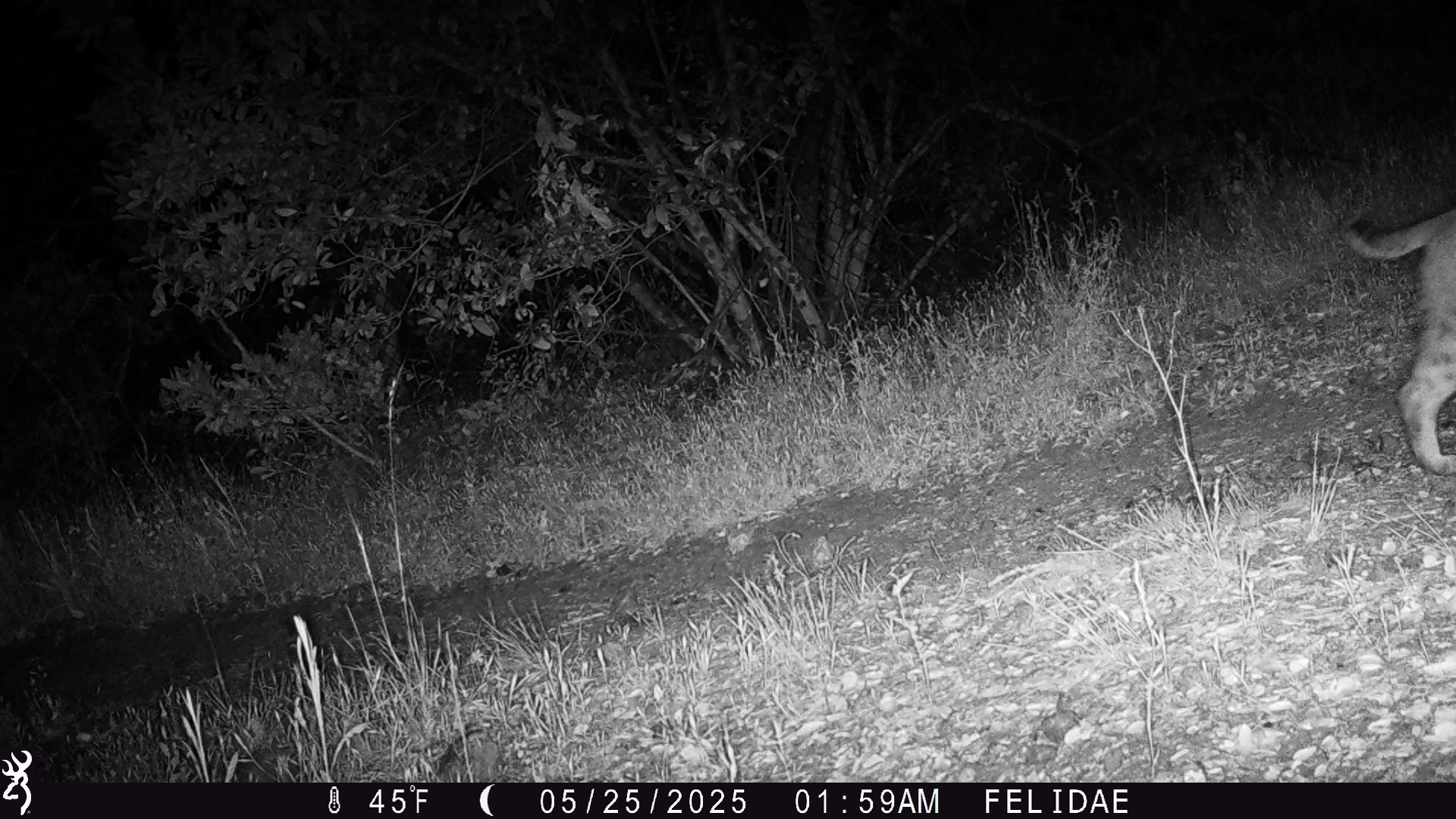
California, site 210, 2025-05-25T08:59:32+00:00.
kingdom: Animalia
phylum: Chordata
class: Mammalia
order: Carnivora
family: Felidae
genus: Lynx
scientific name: Lynx rufus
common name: bobcat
Bobcat (Lynx rufus).